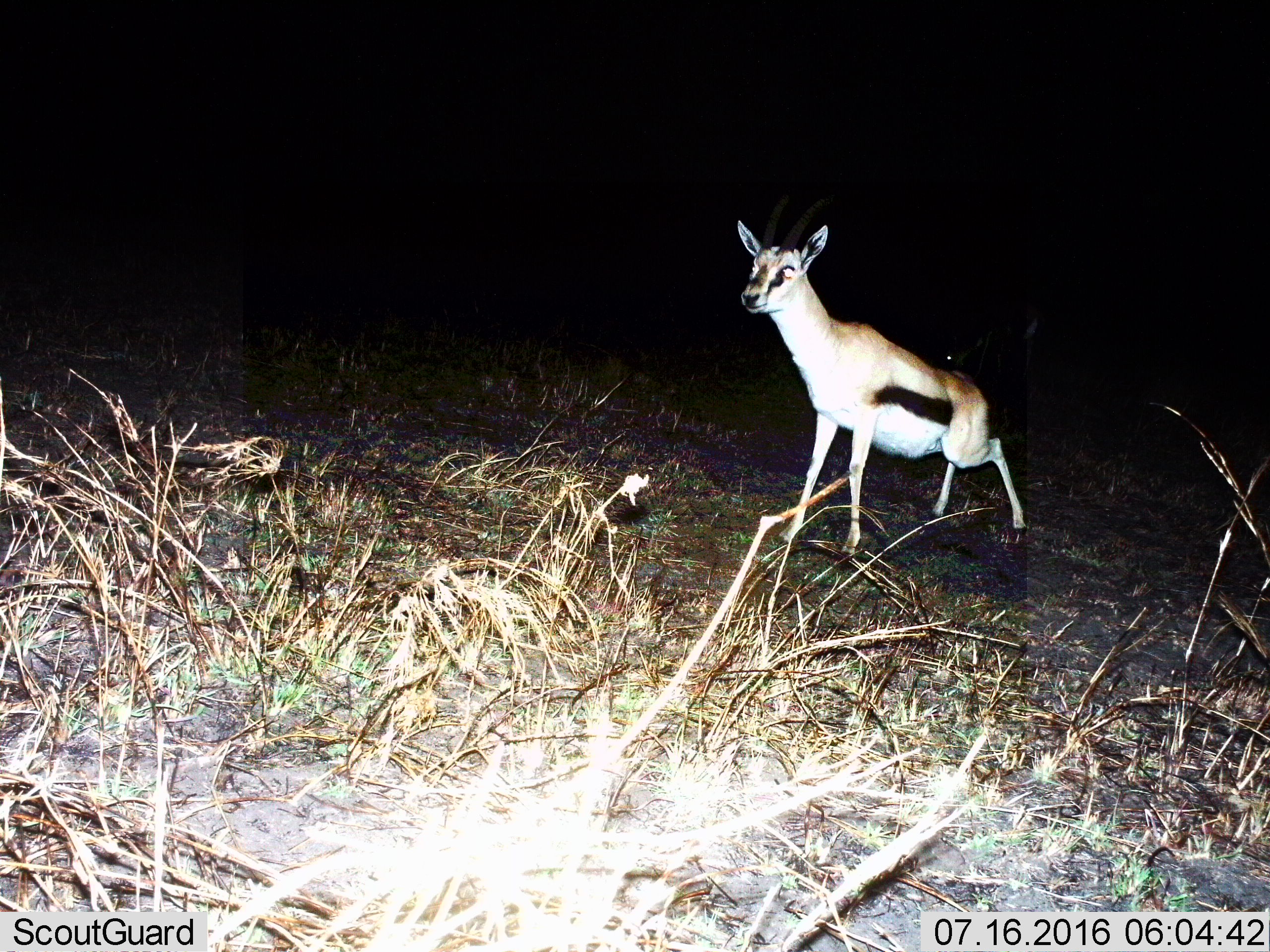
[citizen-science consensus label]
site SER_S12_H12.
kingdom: Animalia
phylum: Chordata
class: Mammalia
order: Artiodactyla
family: Bovidae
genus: Eudorcas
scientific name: Eudorcas thomsonii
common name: thomson's gazelle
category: gazellethomsons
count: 1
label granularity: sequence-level